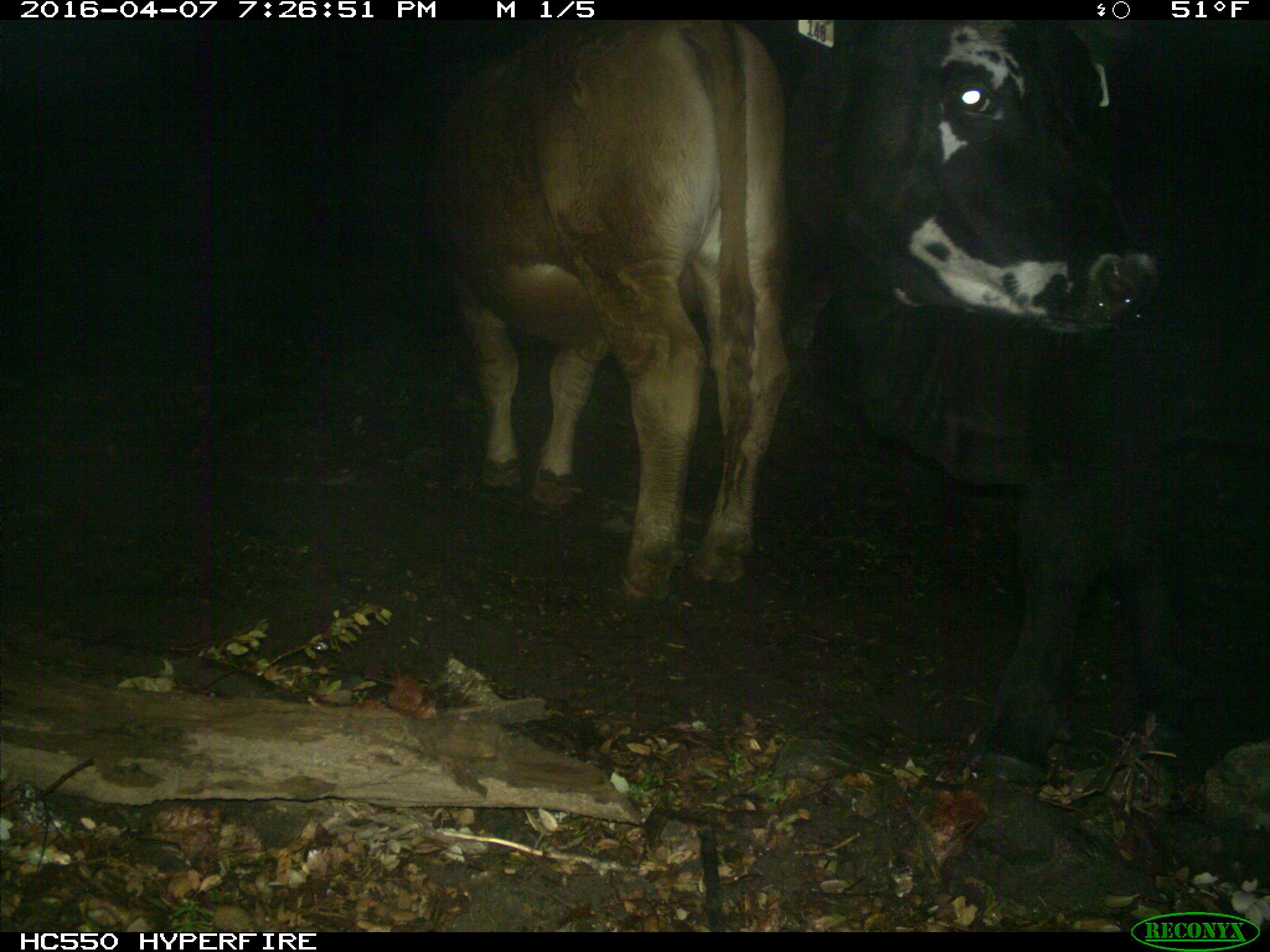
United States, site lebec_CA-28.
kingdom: Animalia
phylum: Chordata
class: Mammalia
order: Artiodactyla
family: Bovidae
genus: Bos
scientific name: Bos taurus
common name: domestic cow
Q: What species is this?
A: Bos taurus (domestic cow).